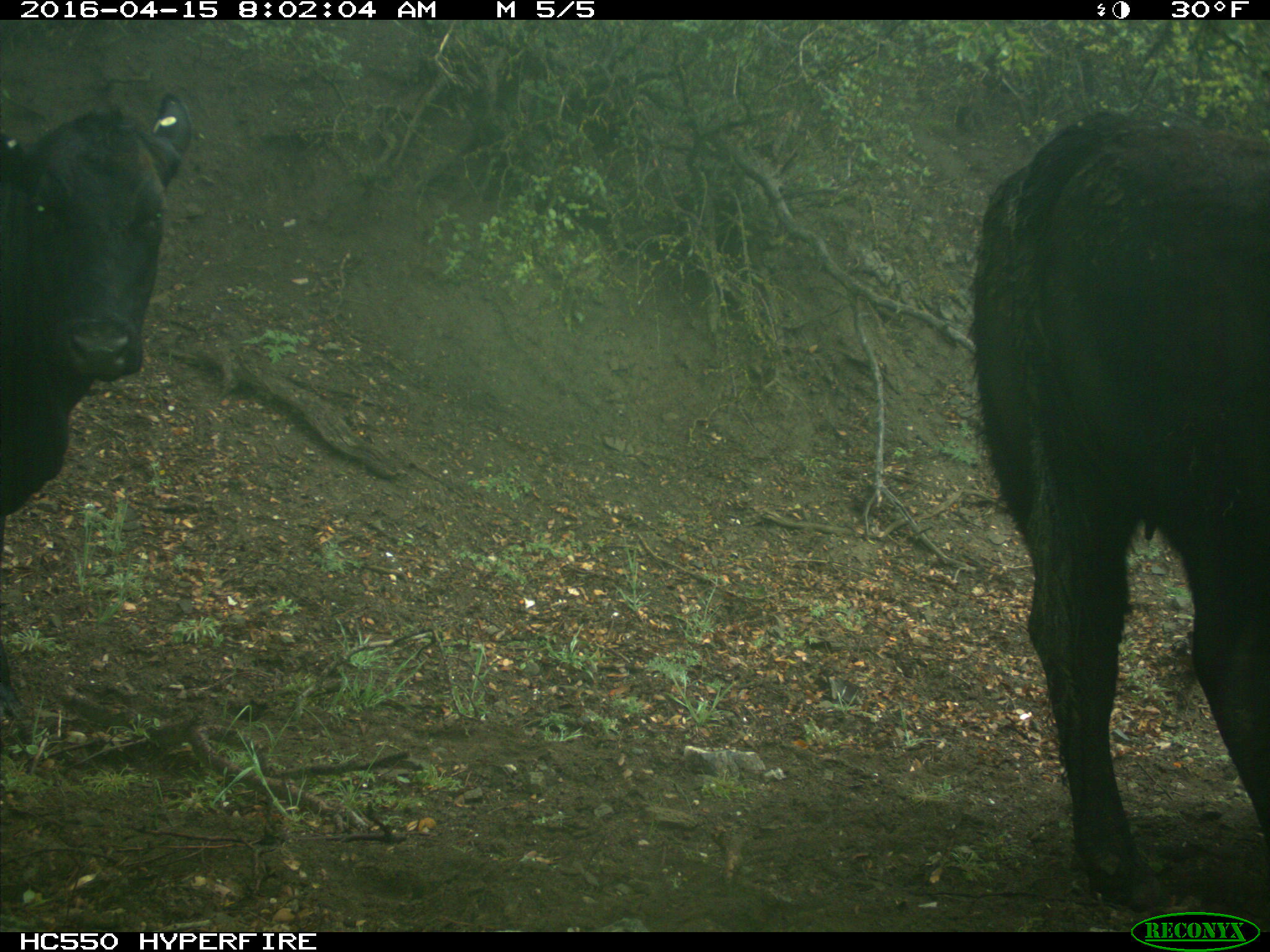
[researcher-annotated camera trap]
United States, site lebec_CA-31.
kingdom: Animalia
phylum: Chordata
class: Mammalia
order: Artiodactyla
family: Bovidae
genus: Bos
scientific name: Bos taurus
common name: domestic cow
Bos taurus (domestic cow).